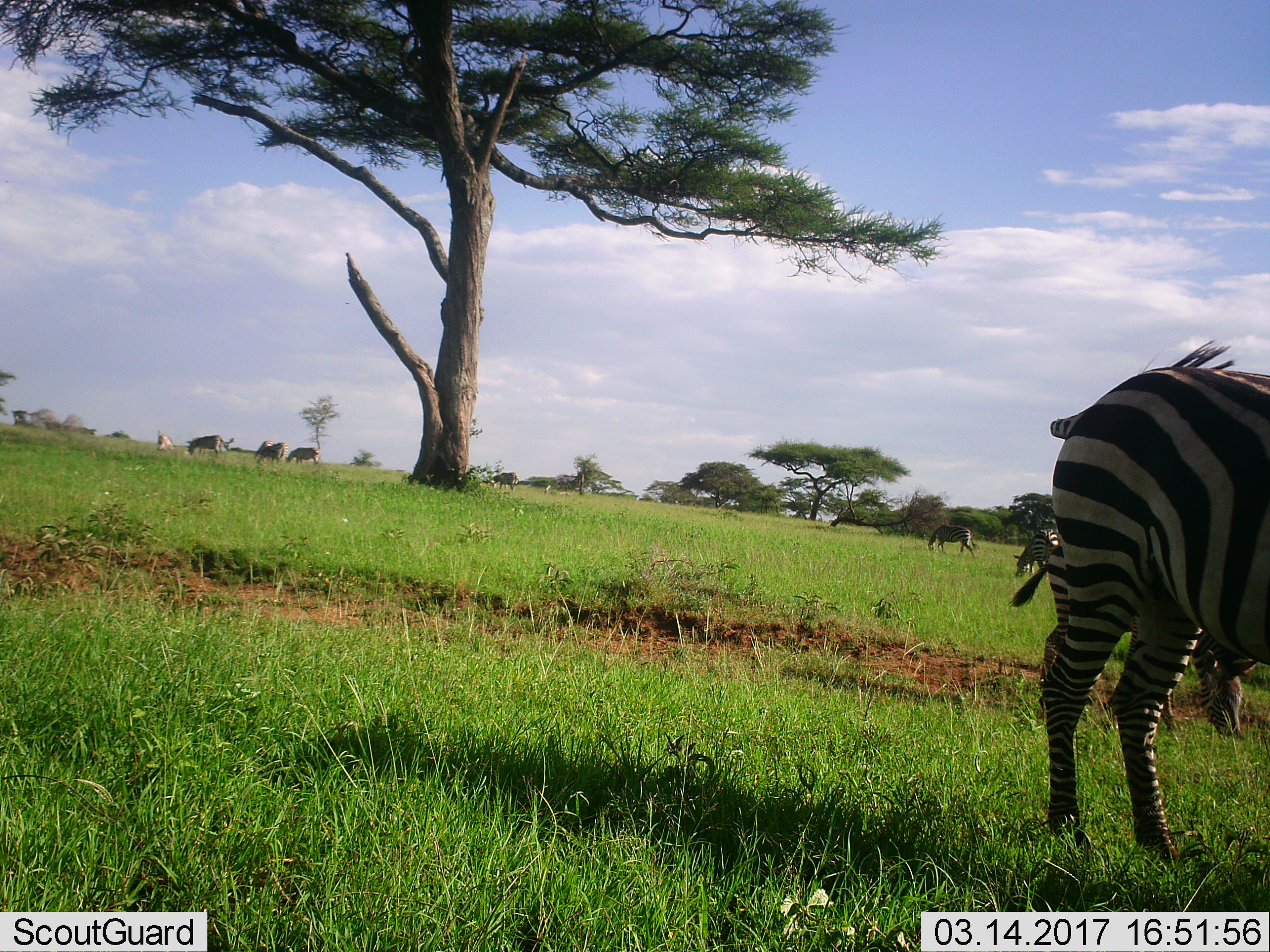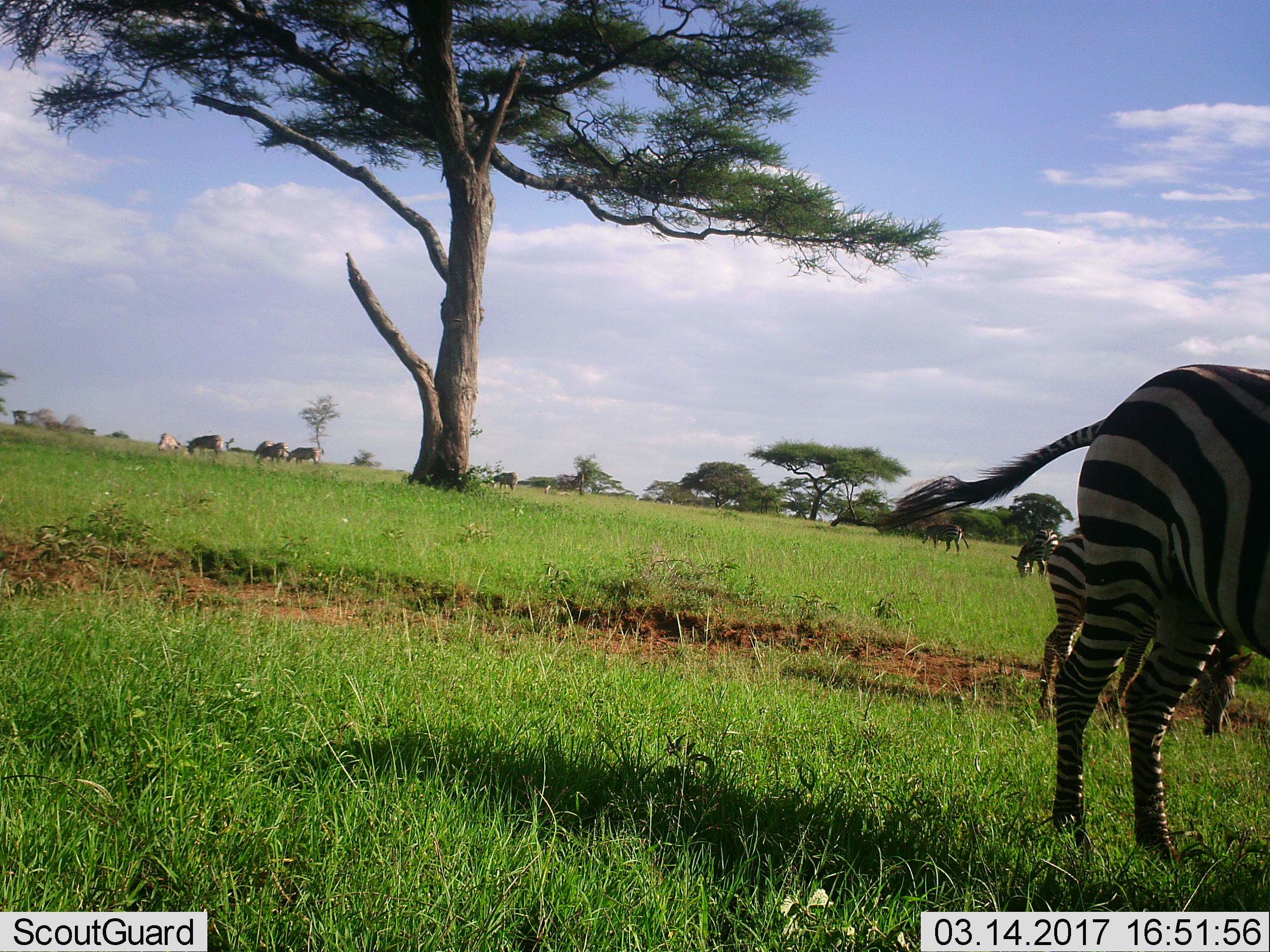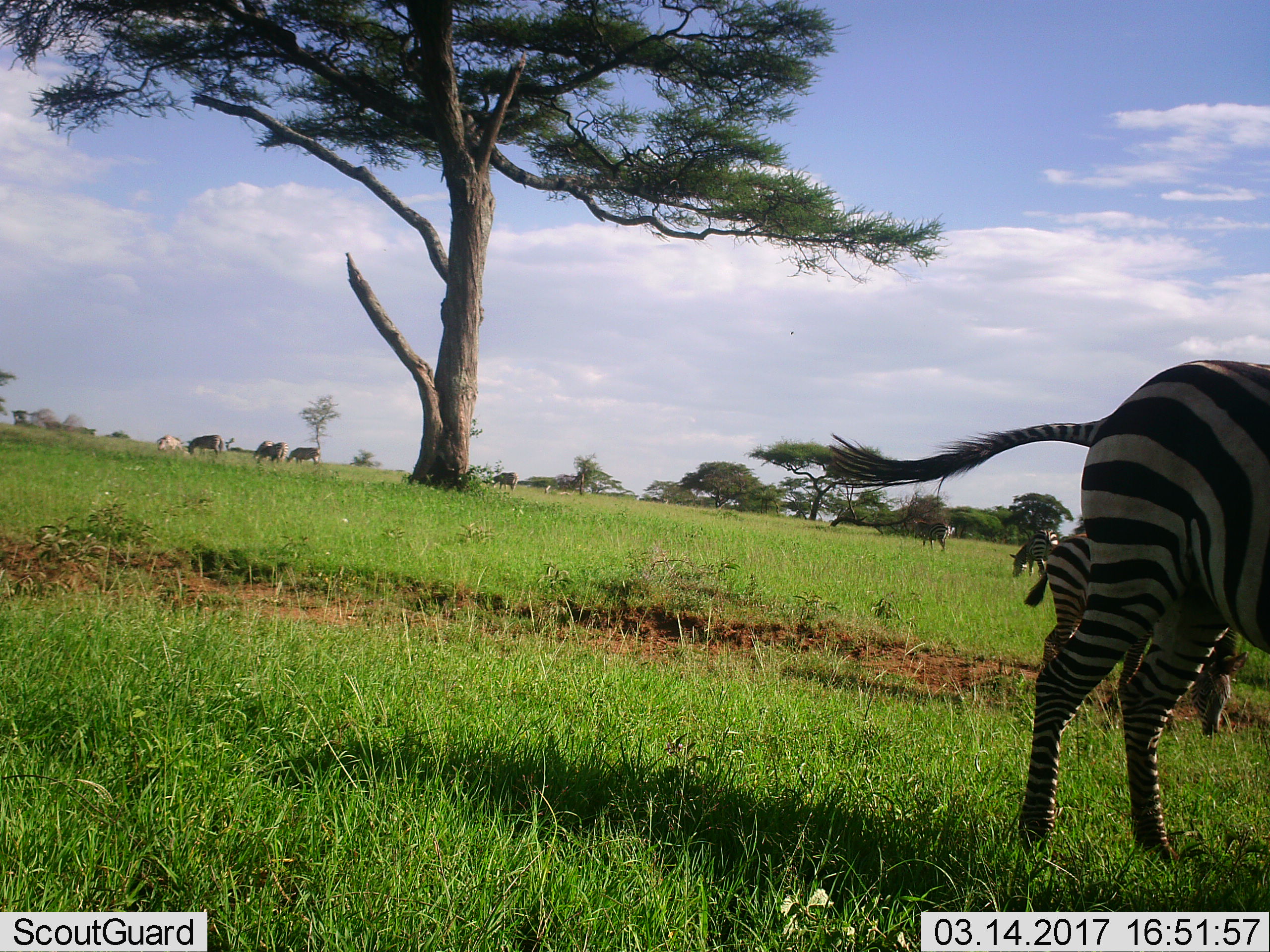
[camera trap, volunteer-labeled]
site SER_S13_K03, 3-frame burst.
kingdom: Animalia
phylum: Chordata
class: Mammalia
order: Perissodactyla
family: Equidae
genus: Equus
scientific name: Equus quagga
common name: plains zebra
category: zebraplains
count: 9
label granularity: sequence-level